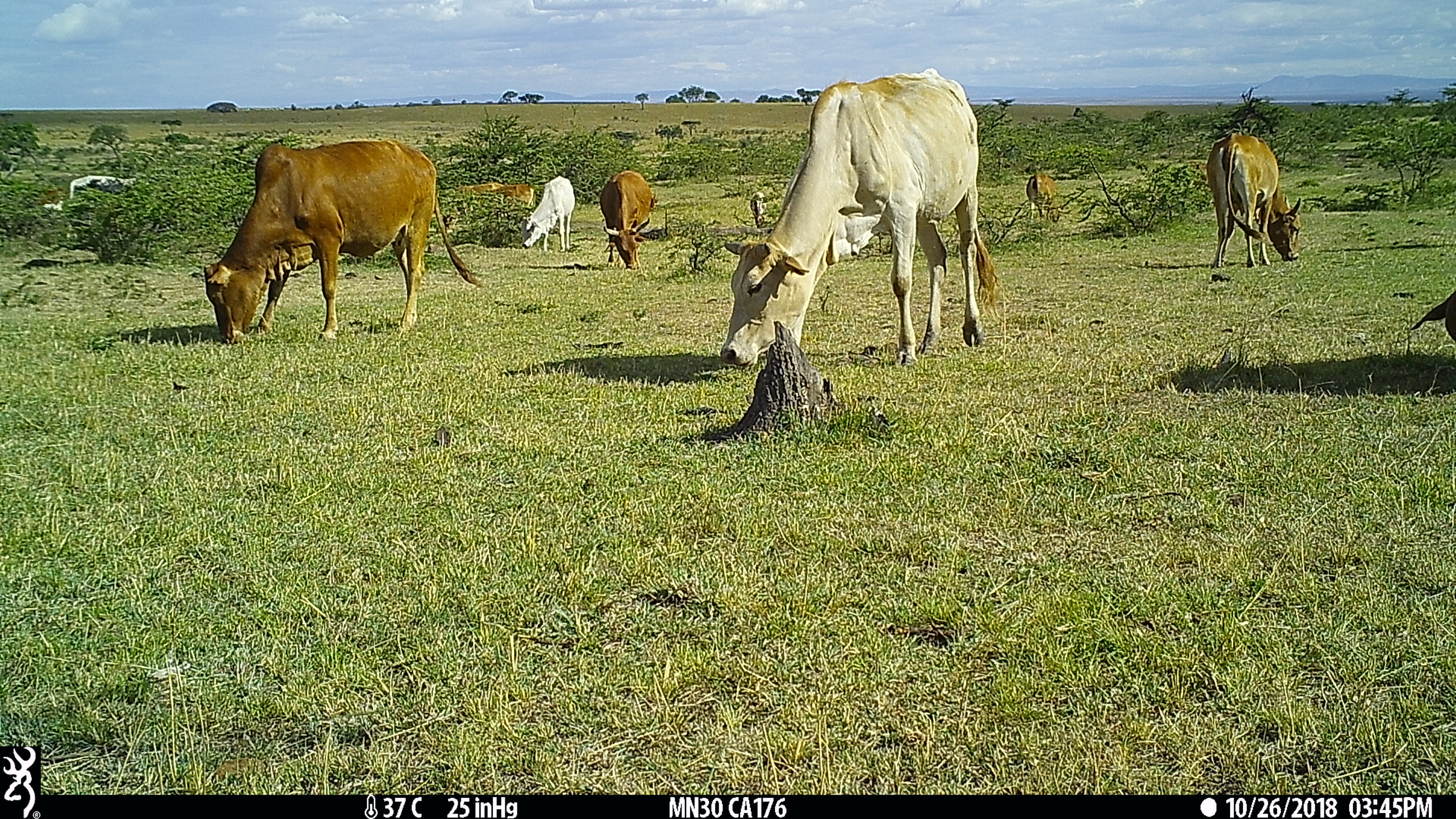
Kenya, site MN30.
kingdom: Animalia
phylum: Chordata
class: Mammalia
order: Artiodactyla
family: Bovidae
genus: Bos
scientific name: Bos taurus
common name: cattle